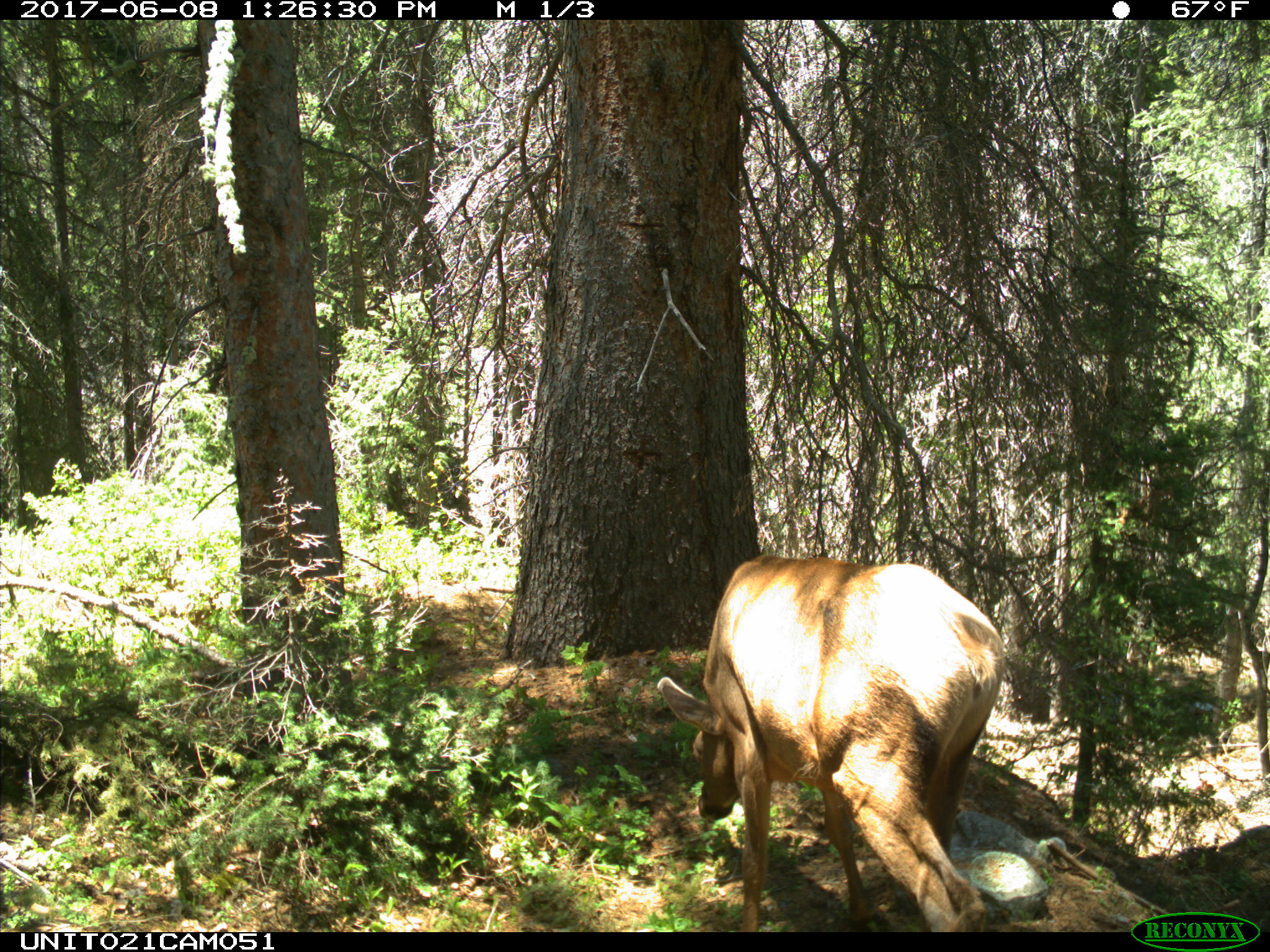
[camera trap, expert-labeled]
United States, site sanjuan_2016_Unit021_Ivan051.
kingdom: Animalia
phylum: Chordata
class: Mammalia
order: Artiodactyla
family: Cervidae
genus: Cervus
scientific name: Cervus elaphus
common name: red deer